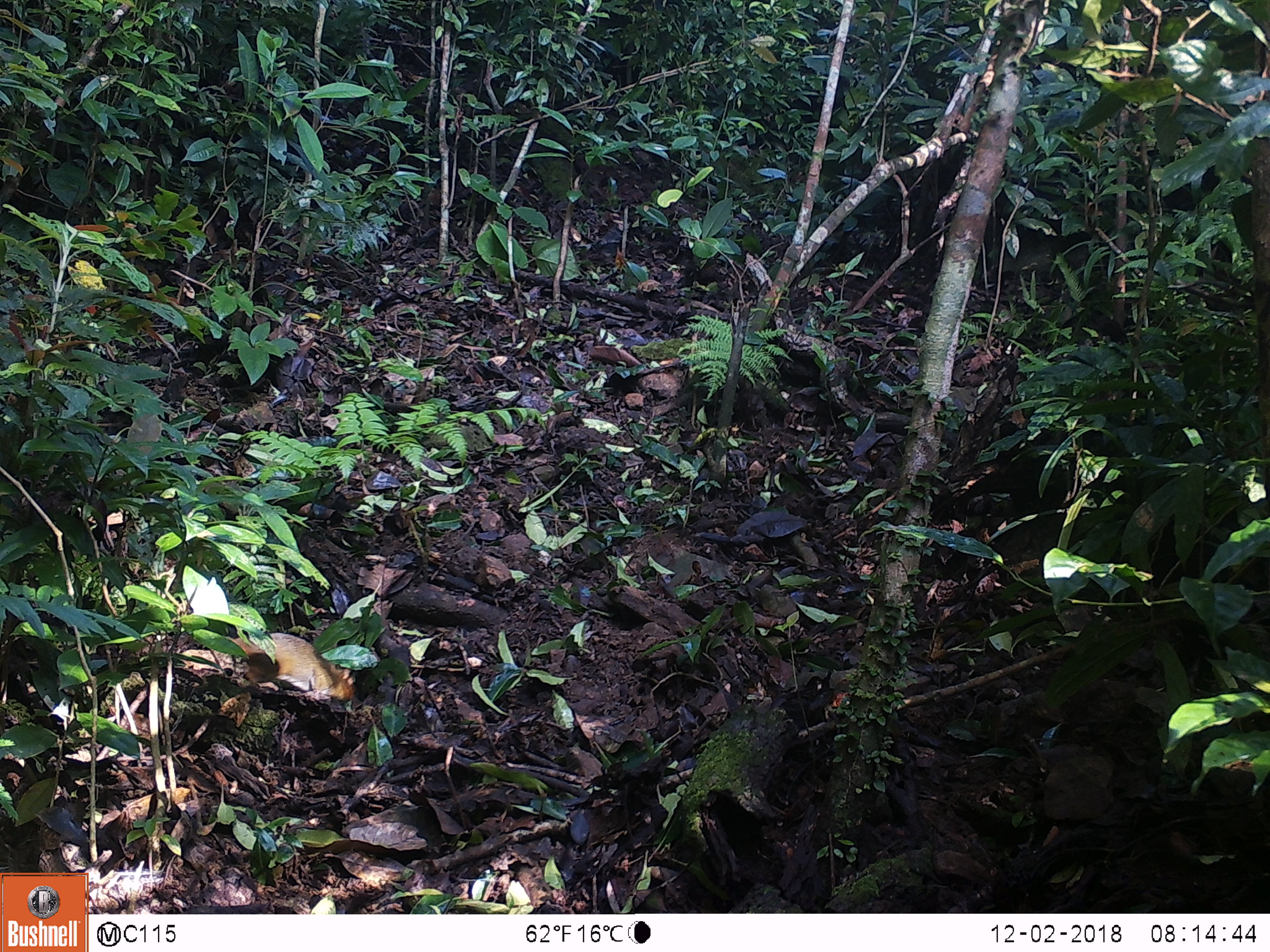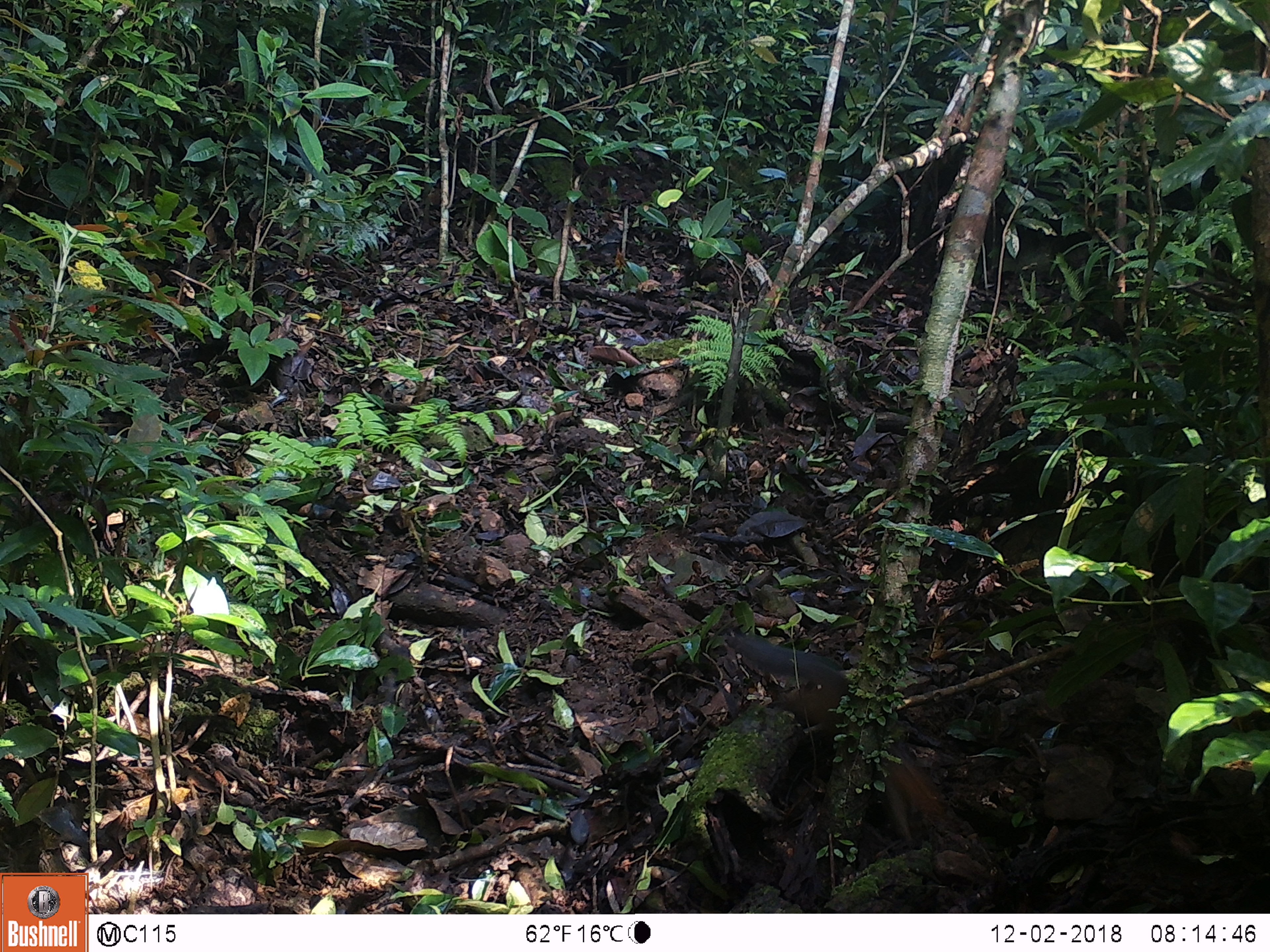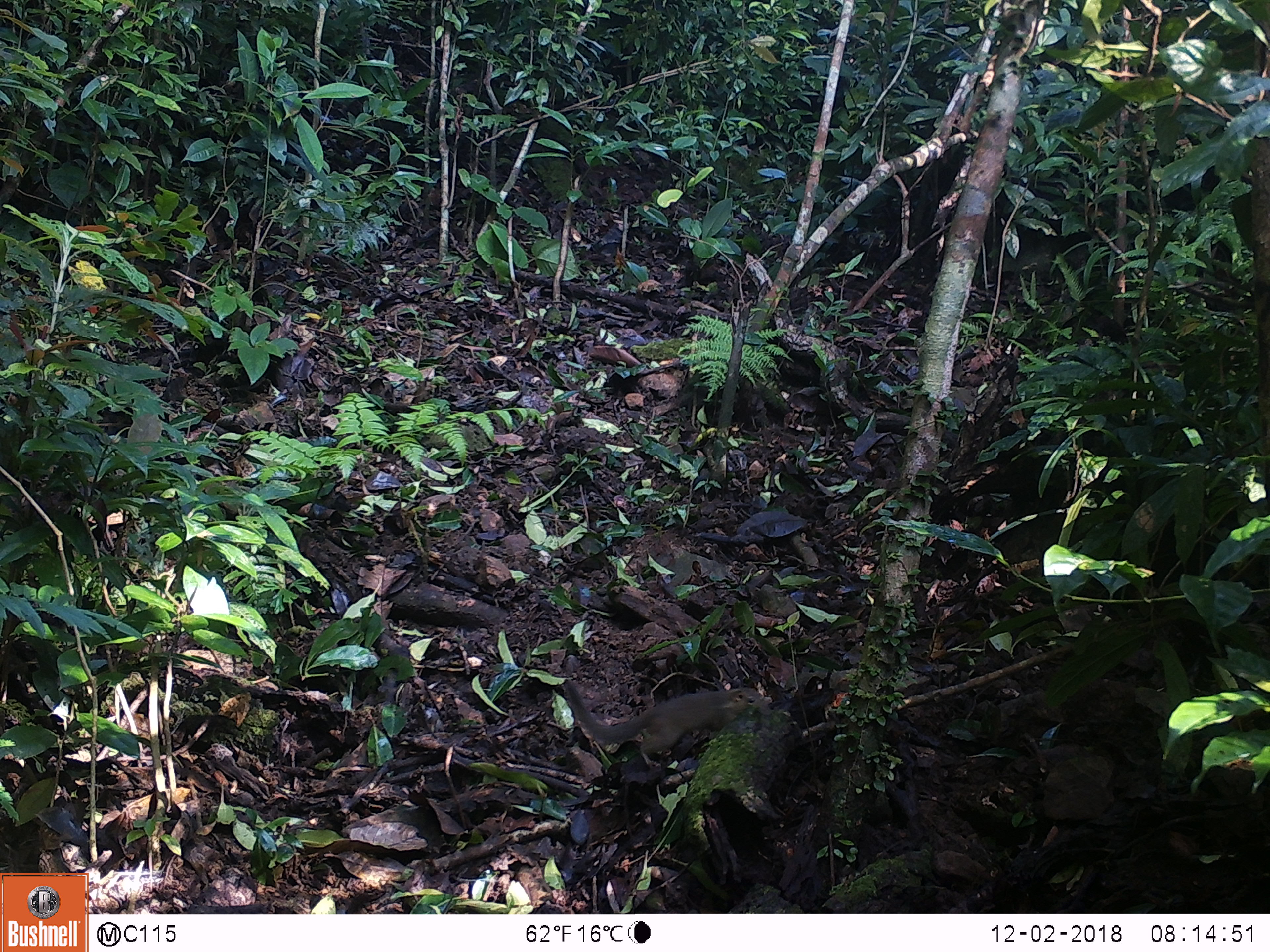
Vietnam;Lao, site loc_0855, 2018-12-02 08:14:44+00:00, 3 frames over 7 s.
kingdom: Animalia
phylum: Chordata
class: Mammalia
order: Rodentia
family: Sciuridae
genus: Dremomys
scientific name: Dremomys rufigenis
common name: red-cheeked squirrel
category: red cheeked squirrel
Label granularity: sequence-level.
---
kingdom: Animalia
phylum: Chordata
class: Mammalia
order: Scandentia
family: Tupaiidae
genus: Tupaia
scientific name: Tupaia belangeri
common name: northern treeshrew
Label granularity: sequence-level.